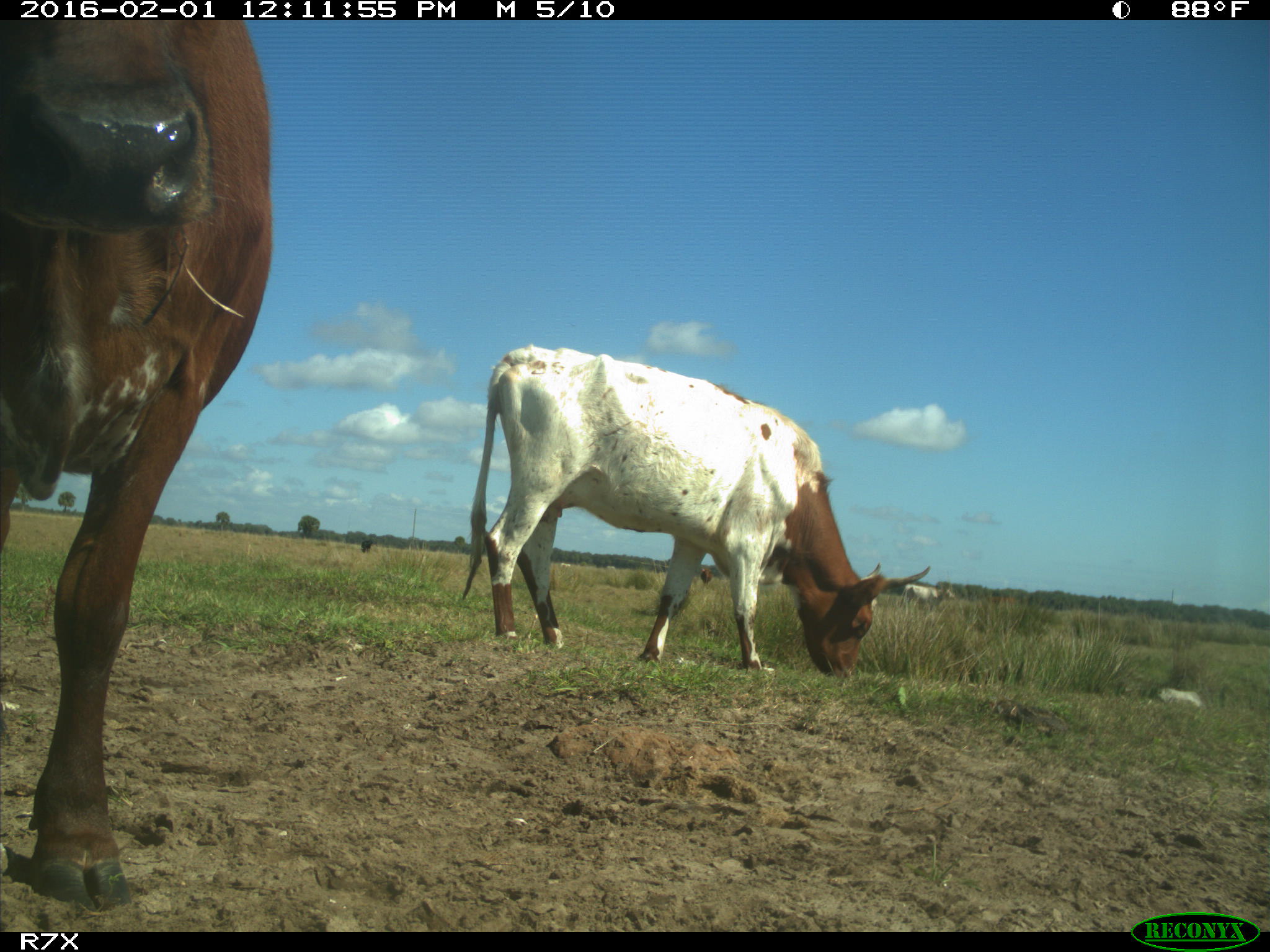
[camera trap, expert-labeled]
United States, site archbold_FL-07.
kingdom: Animalia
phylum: Chordata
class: Mammalia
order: Artiodactyla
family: Bovidae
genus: Bos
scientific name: Bos taurus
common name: domestic cow